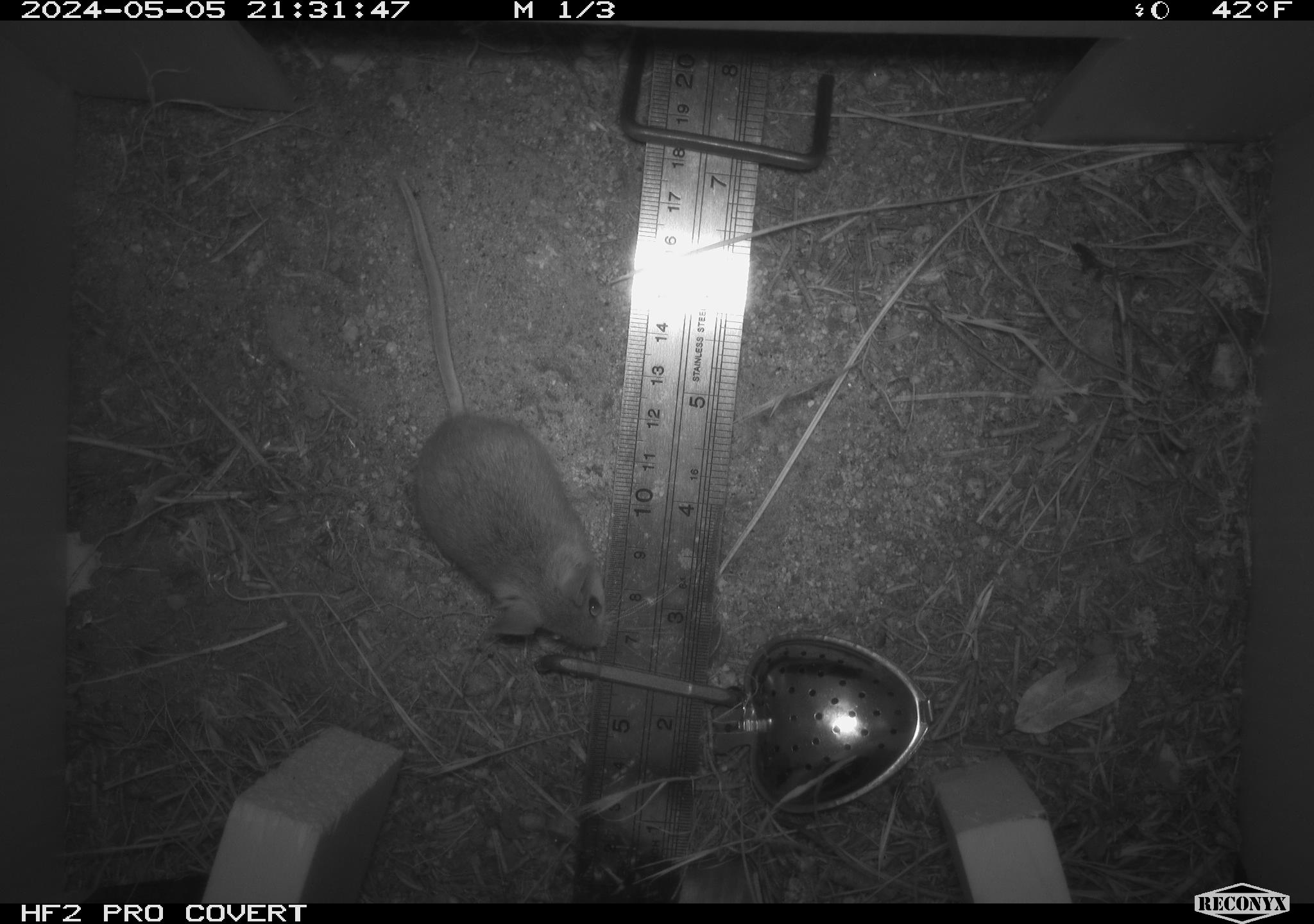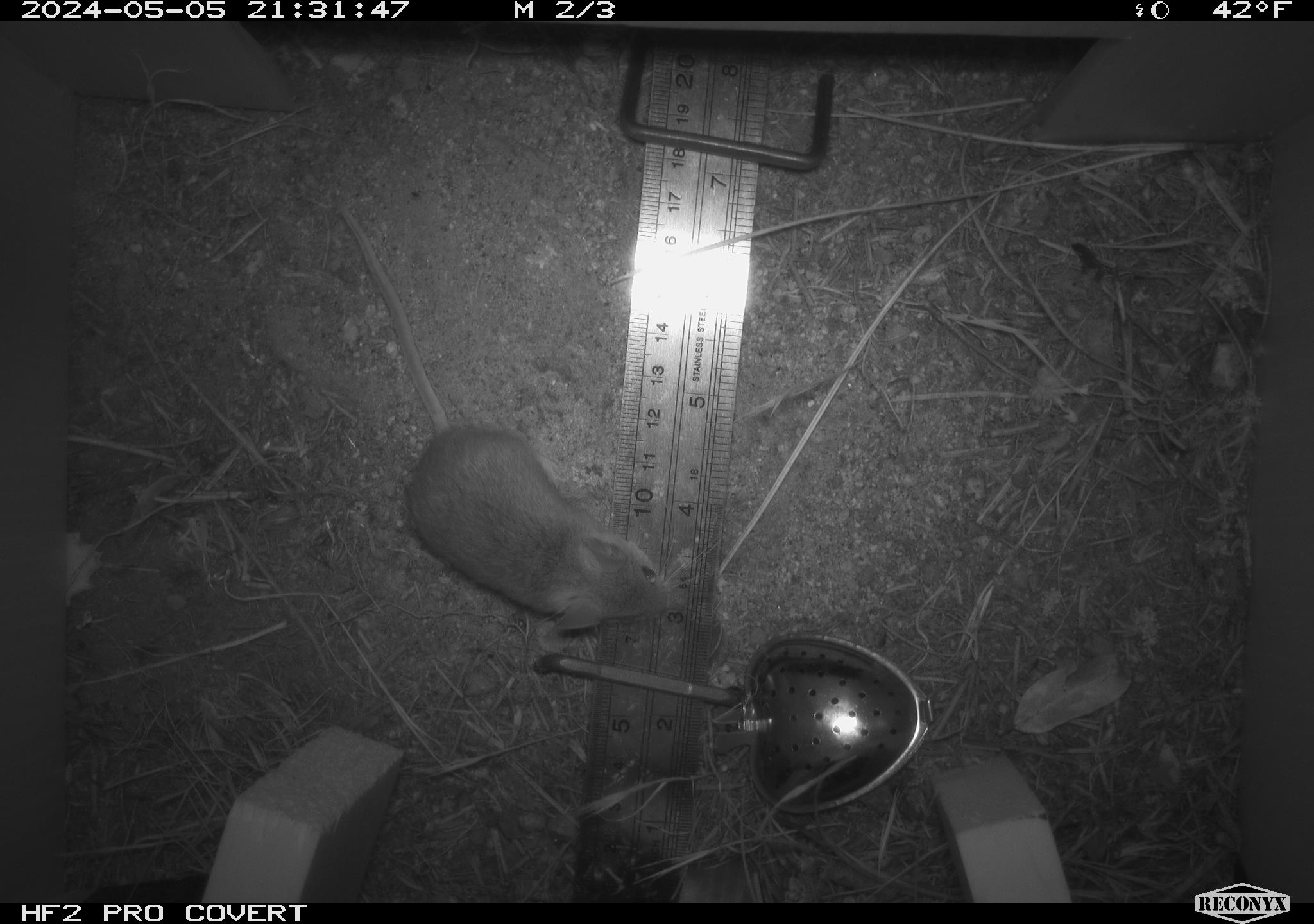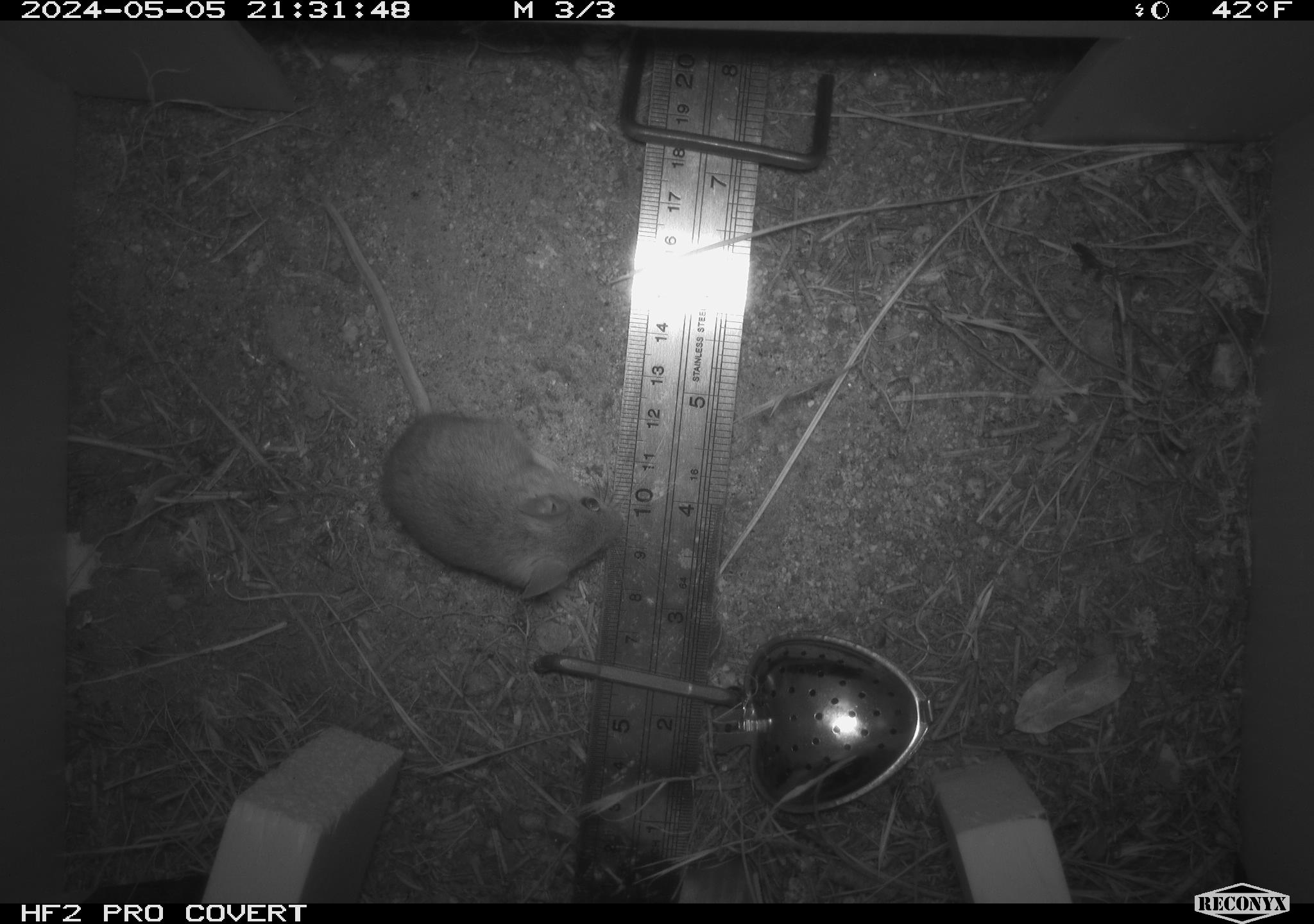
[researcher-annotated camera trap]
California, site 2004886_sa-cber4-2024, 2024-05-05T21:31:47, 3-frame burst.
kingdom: Animalia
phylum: Chordata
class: Mammalia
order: Rodentia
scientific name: Rodentia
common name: mouse species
Mouse species (Rodentia).